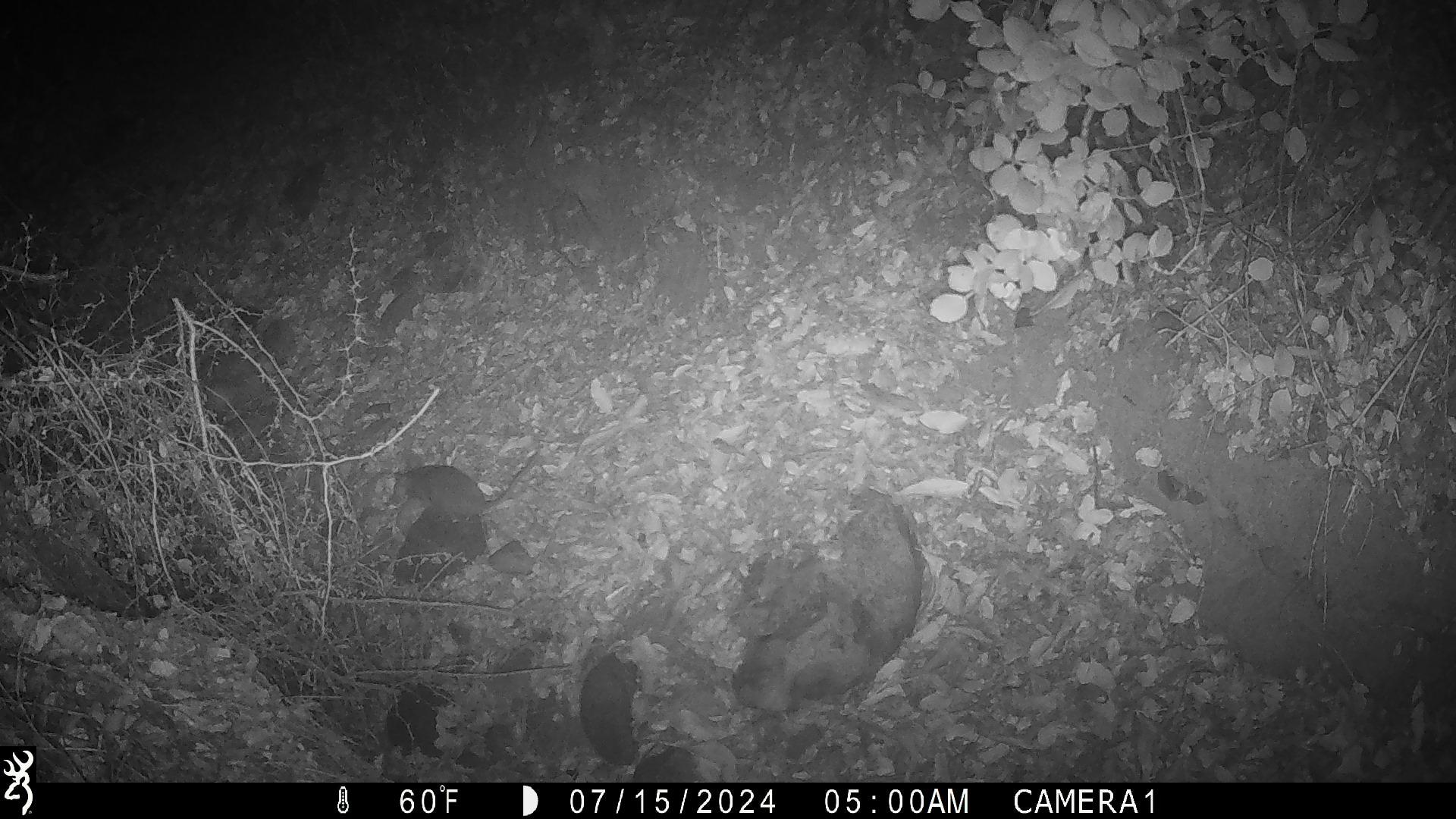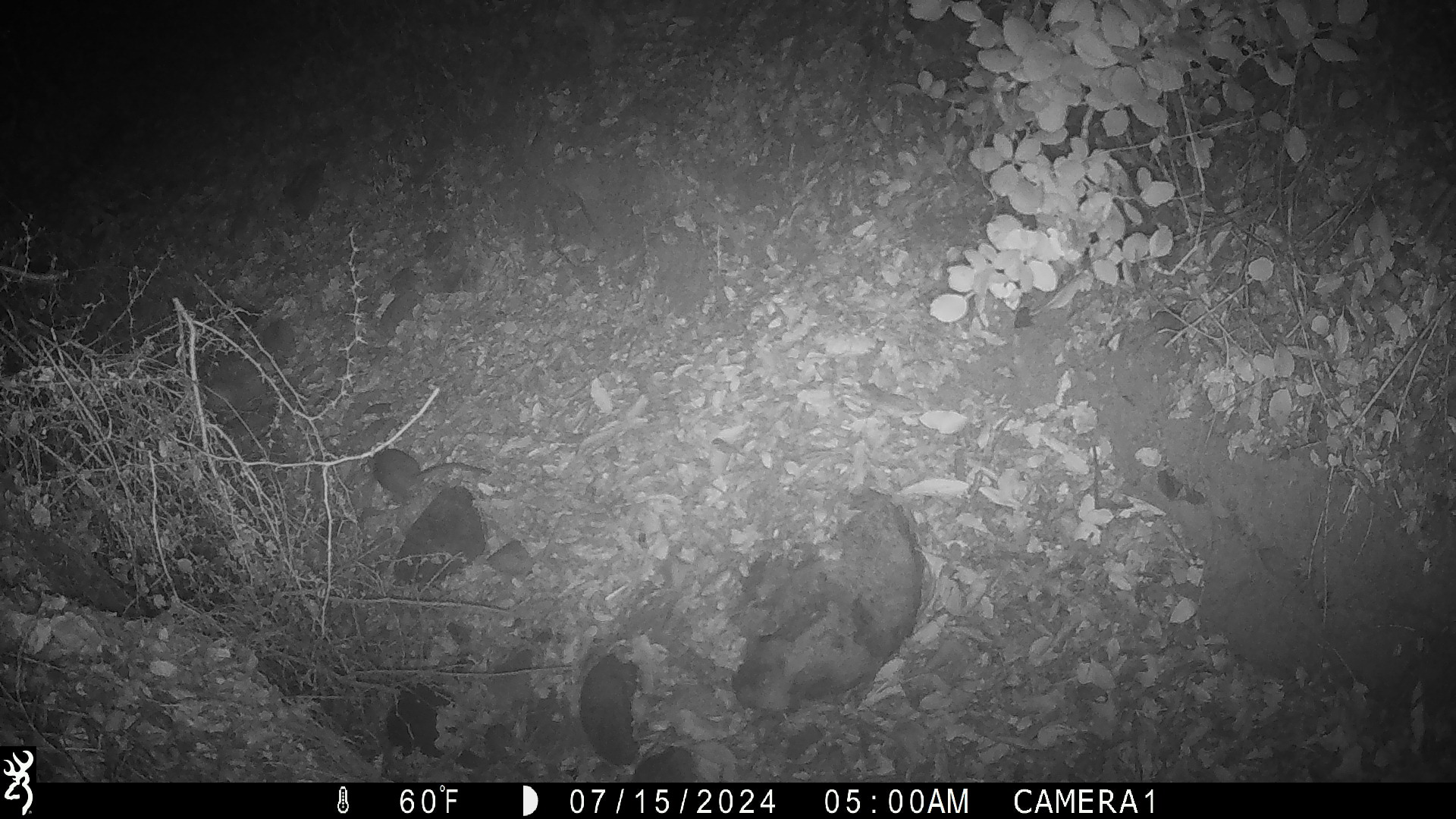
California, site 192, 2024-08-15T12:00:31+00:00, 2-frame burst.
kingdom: Animalia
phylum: Chordata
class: Mammalia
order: Rodentia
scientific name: Rodentia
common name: mouse or rat